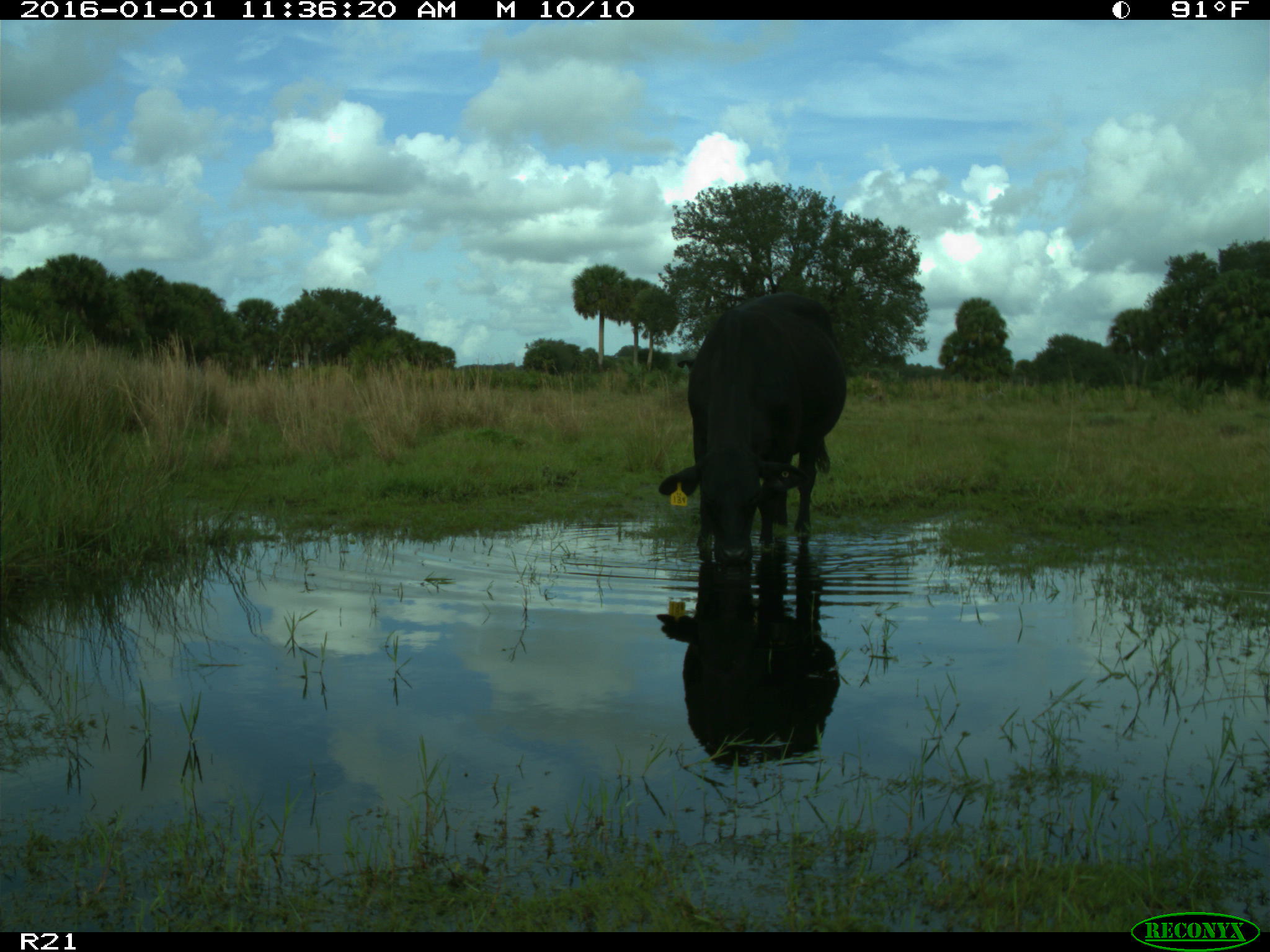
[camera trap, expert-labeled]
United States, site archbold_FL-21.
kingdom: Animalia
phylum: Chordata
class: Mammalia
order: Artiodactyla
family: Bovidae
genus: Bos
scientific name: Bos taurus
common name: domestic cow